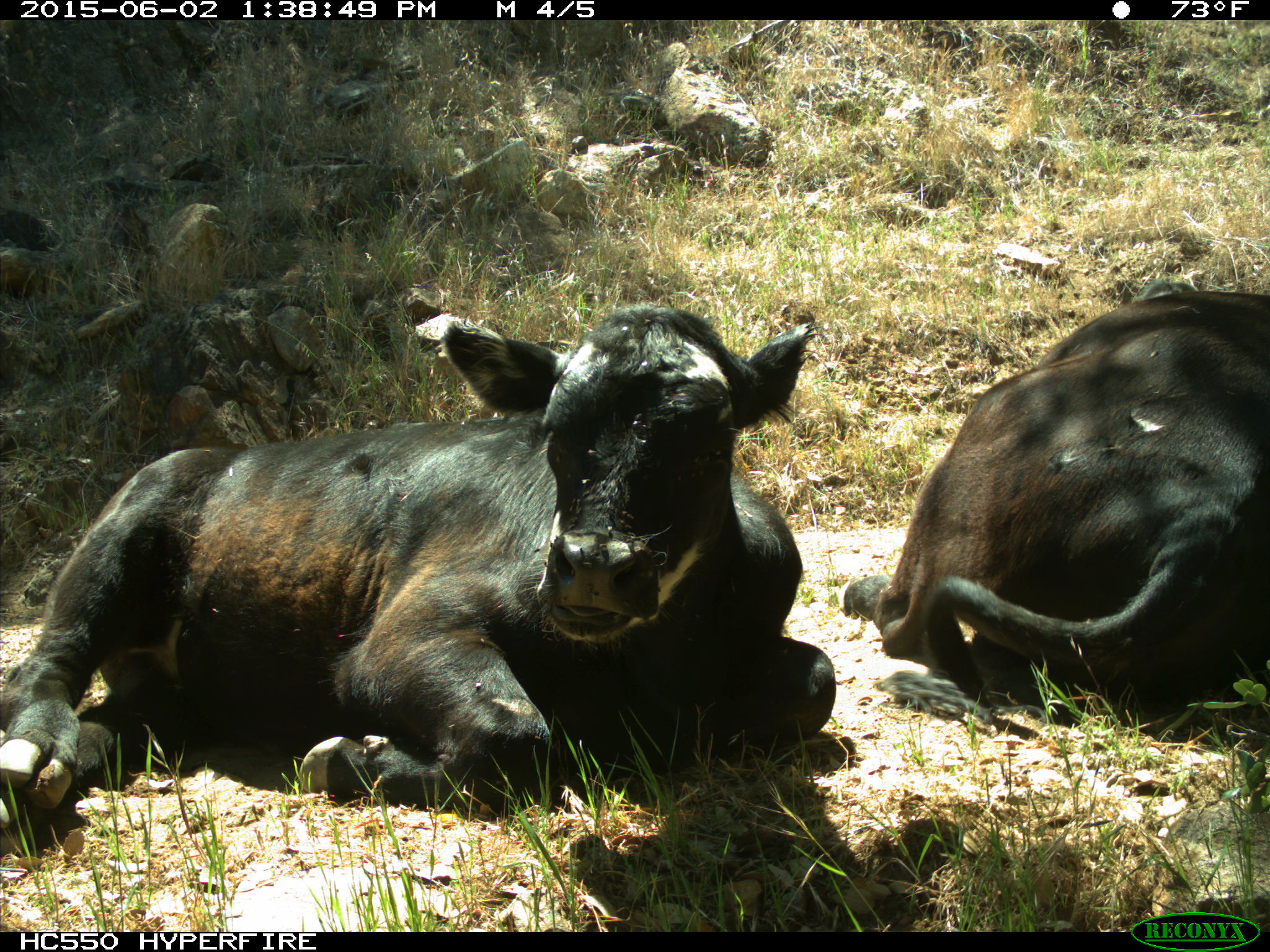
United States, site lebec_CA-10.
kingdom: Animalia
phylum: Chordata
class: Mammalia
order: Artiodactyla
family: Bovidae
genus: Bos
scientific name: Bos taurus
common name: domestic cow